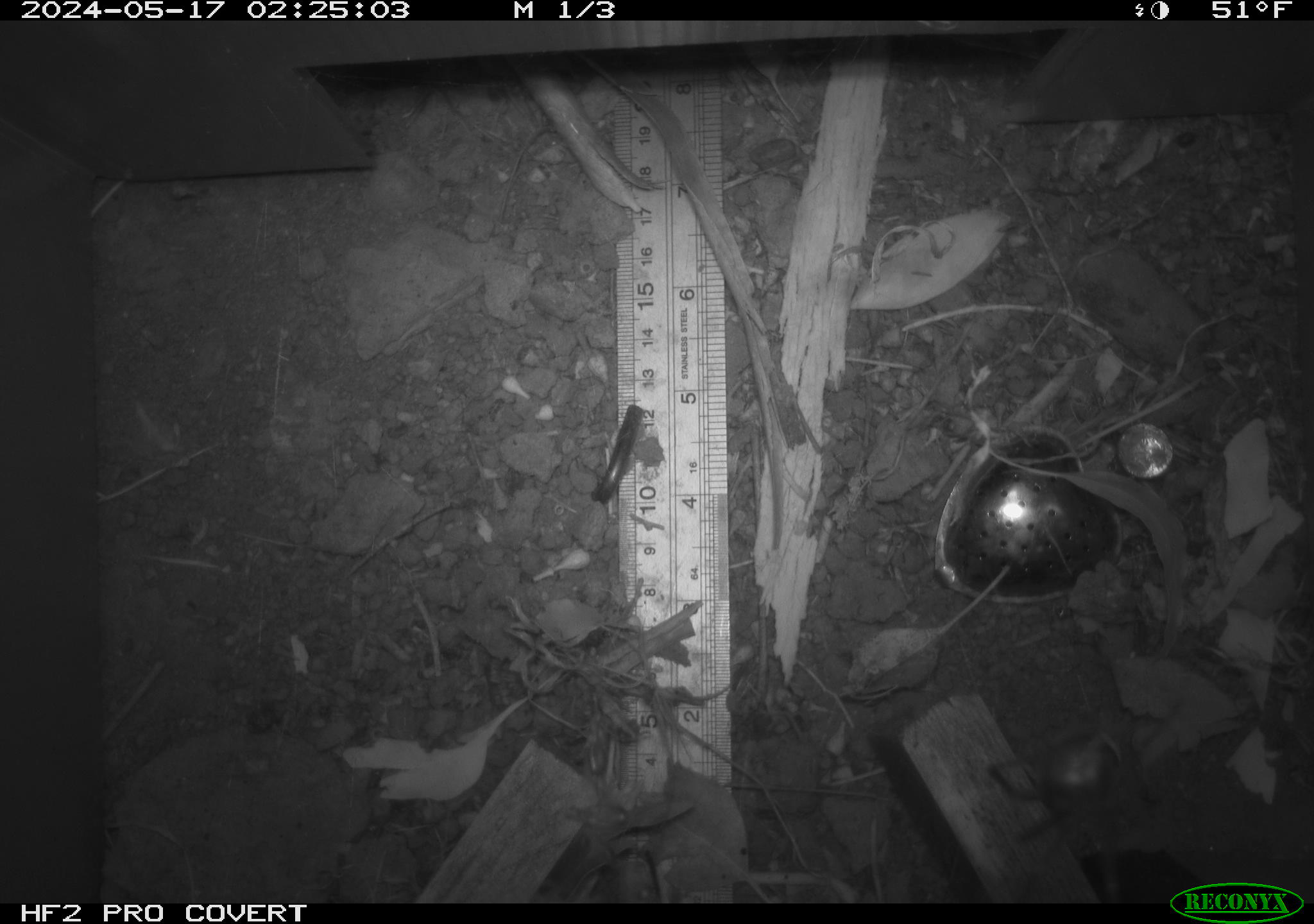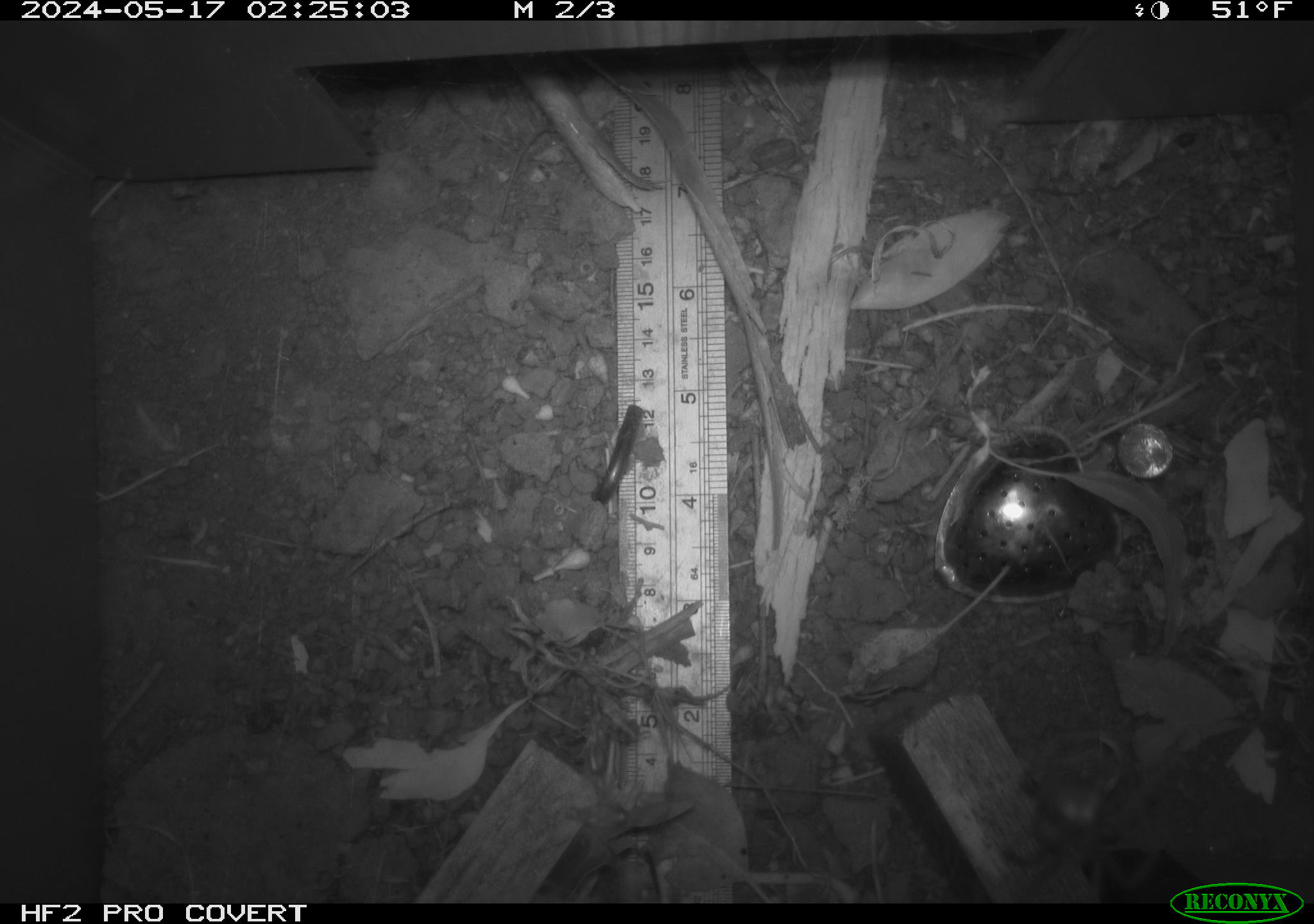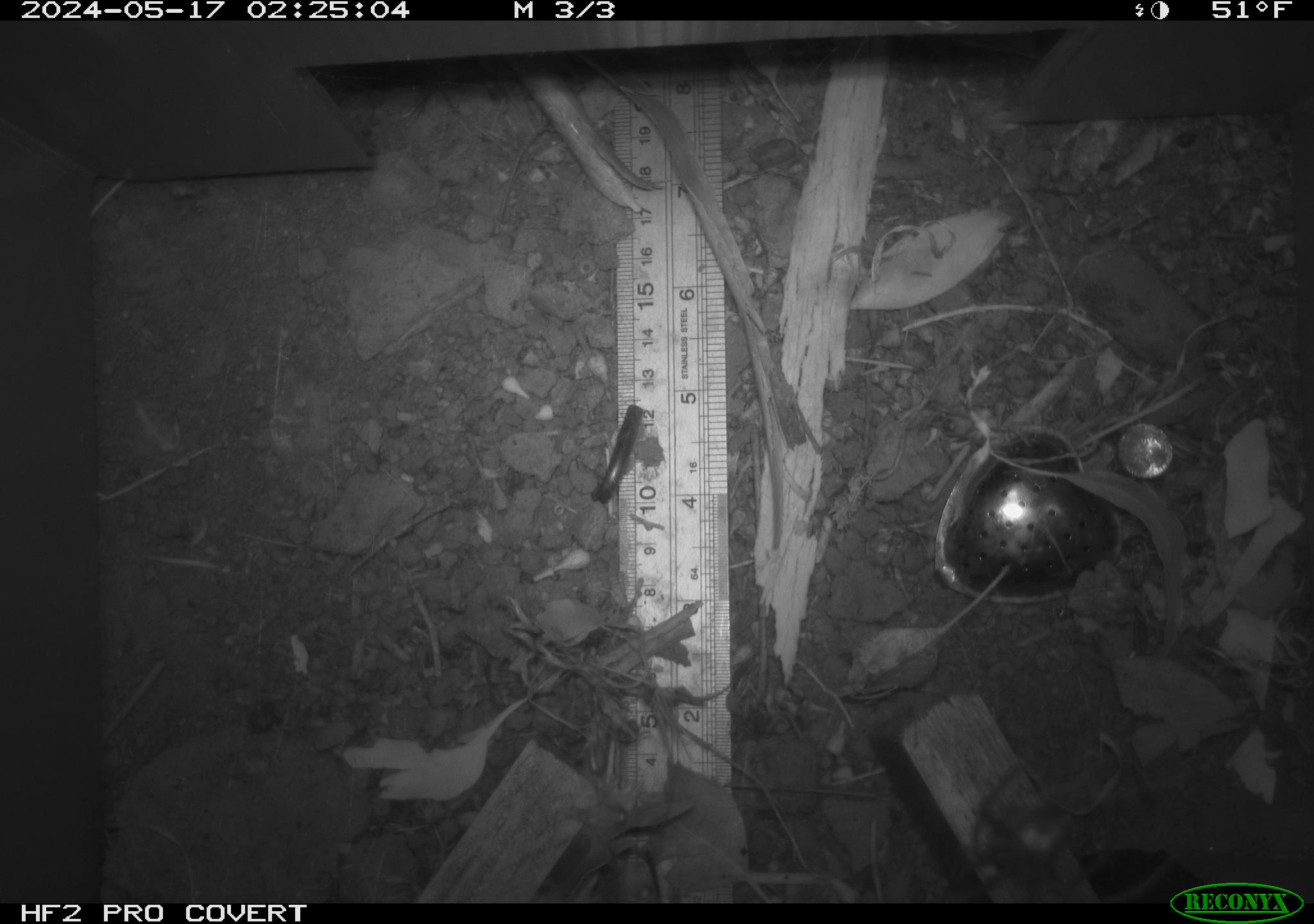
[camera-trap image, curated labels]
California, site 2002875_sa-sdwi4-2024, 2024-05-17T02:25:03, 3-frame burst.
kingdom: Animalia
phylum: Arthropoda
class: Arachnida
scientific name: Arachnida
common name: arachnids